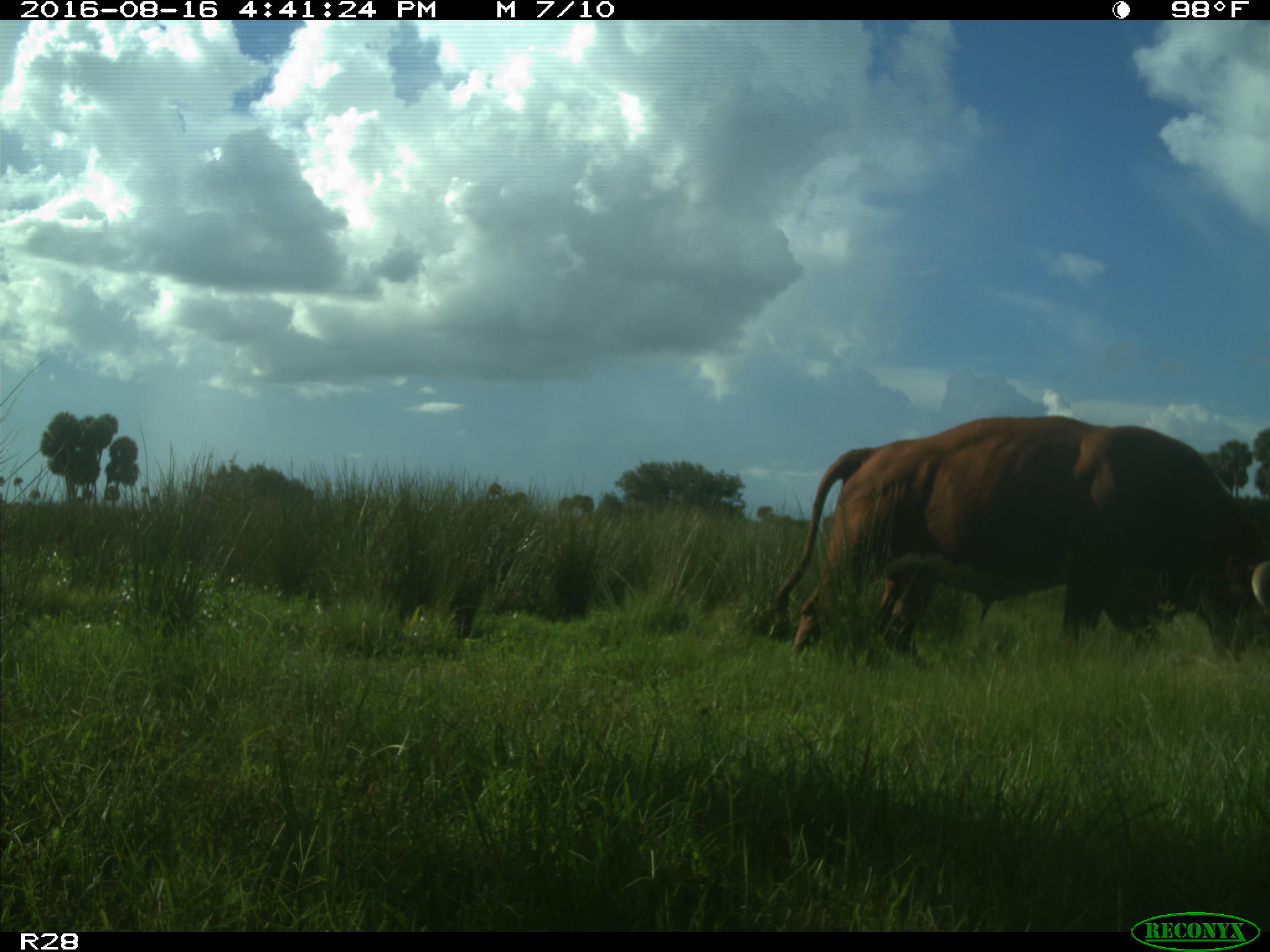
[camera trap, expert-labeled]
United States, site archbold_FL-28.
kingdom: Animalia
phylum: Chordata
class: Mammalia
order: Artiodactyla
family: Bovidae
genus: Bos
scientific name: Bos taurus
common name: domestic cow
Bos taurus (domestic cow).